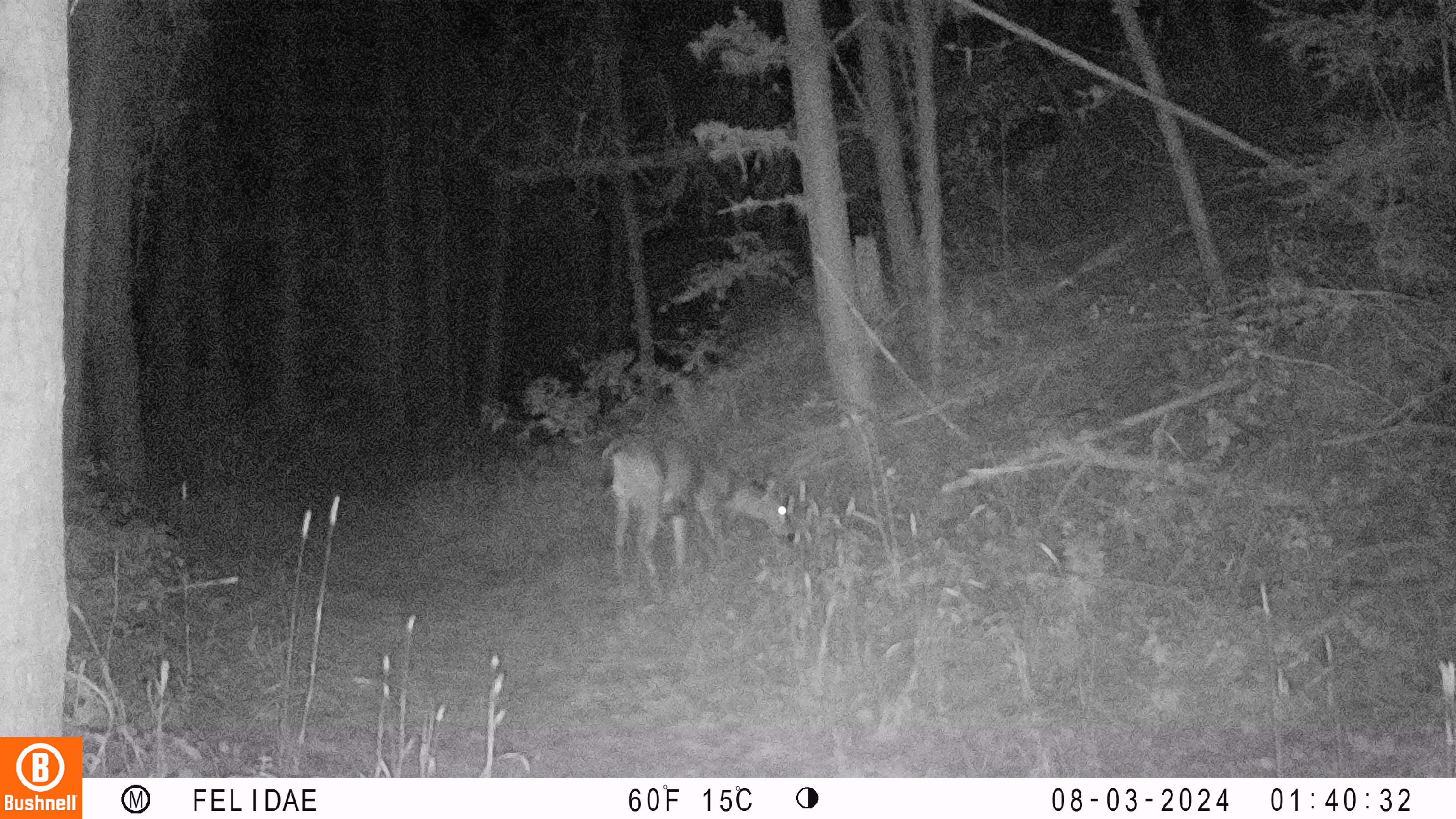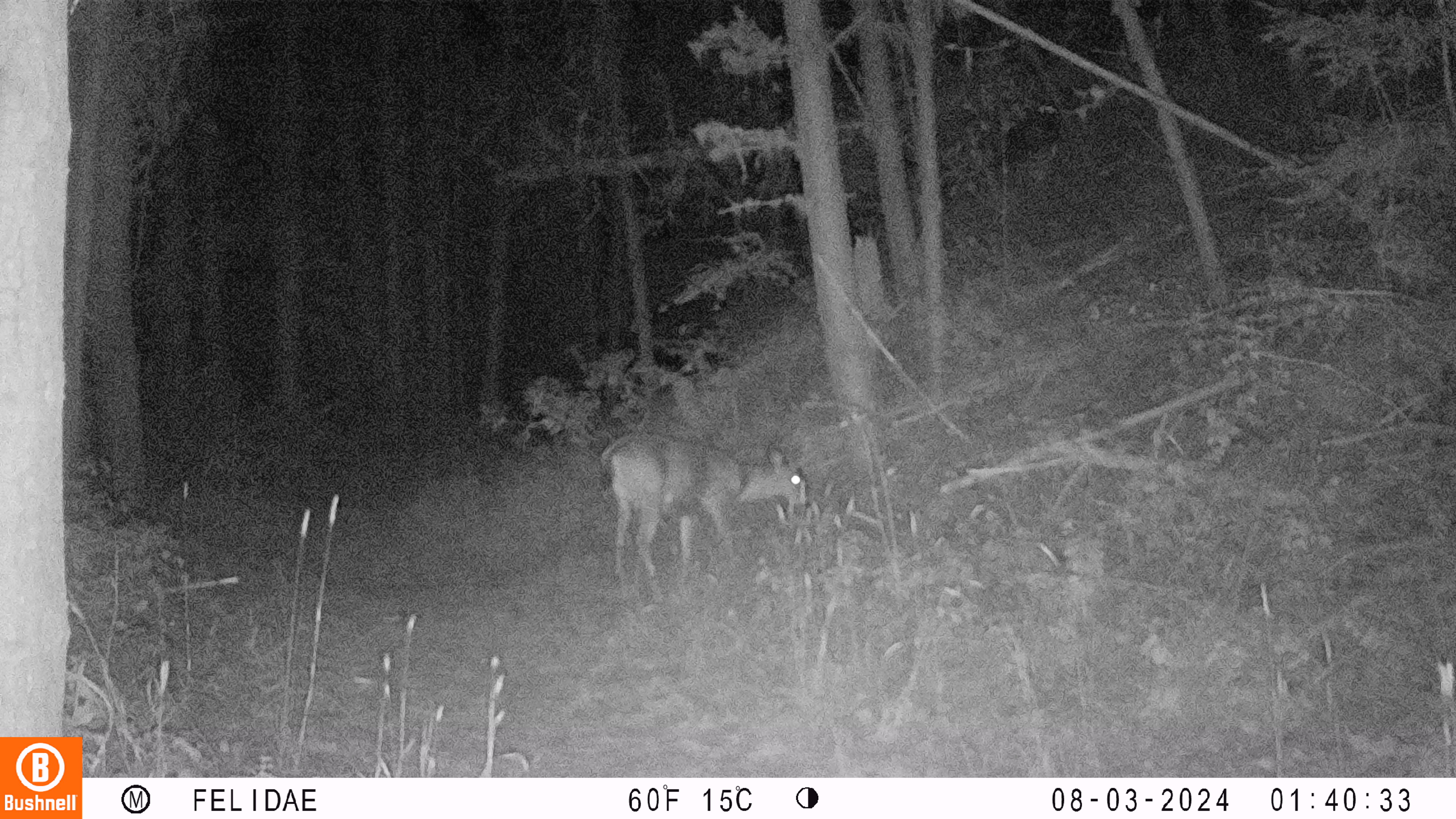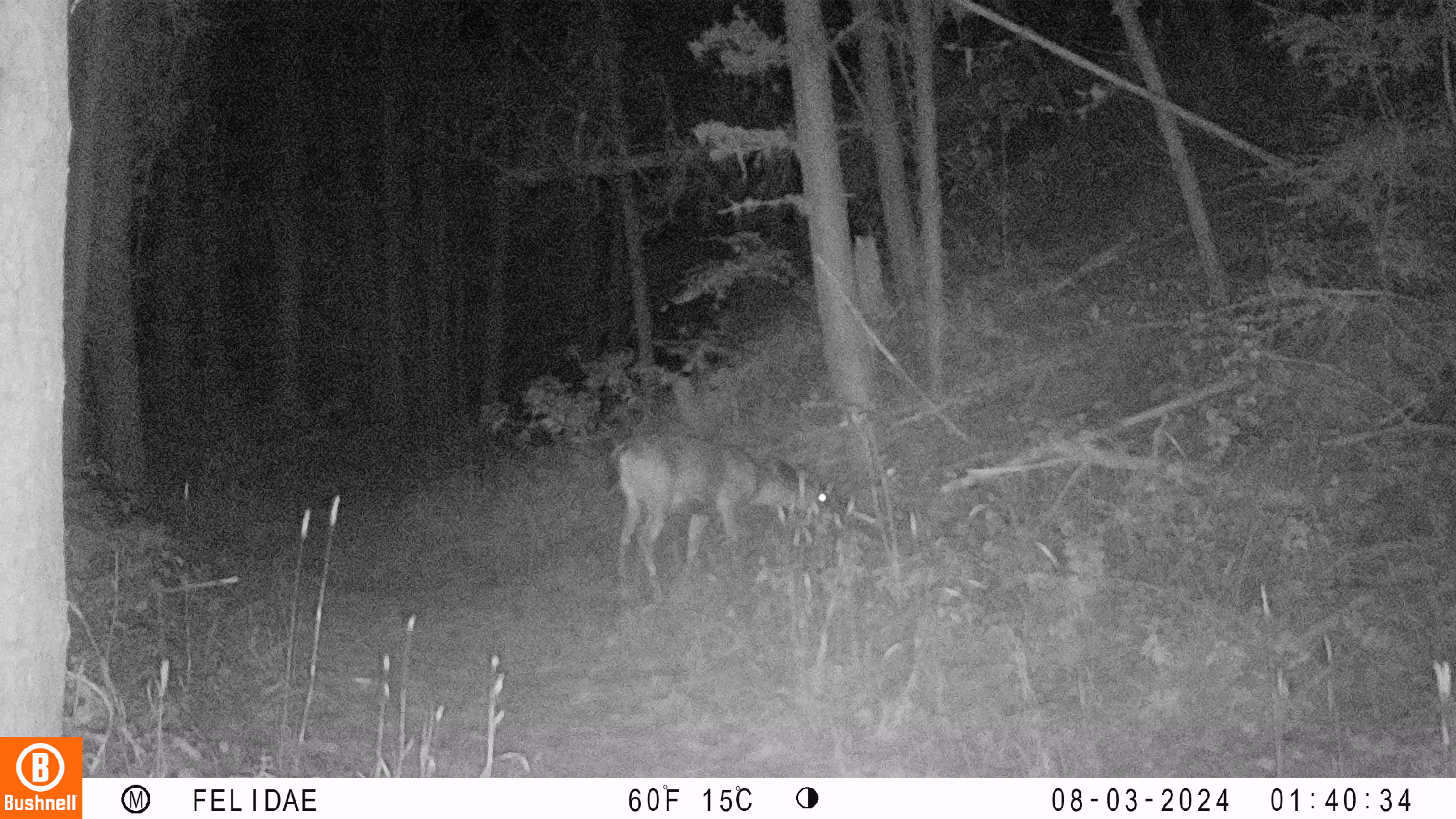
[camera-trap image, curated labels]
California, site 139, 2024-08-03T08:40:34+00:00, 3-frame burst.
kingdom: Animalia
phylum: Chordata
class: Mammalia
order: Artiodactyla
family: Cervidae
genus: Odocoileus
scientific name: Odocoileus hemionus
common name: mule deer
Mule deer (Odocoileus hemionus).